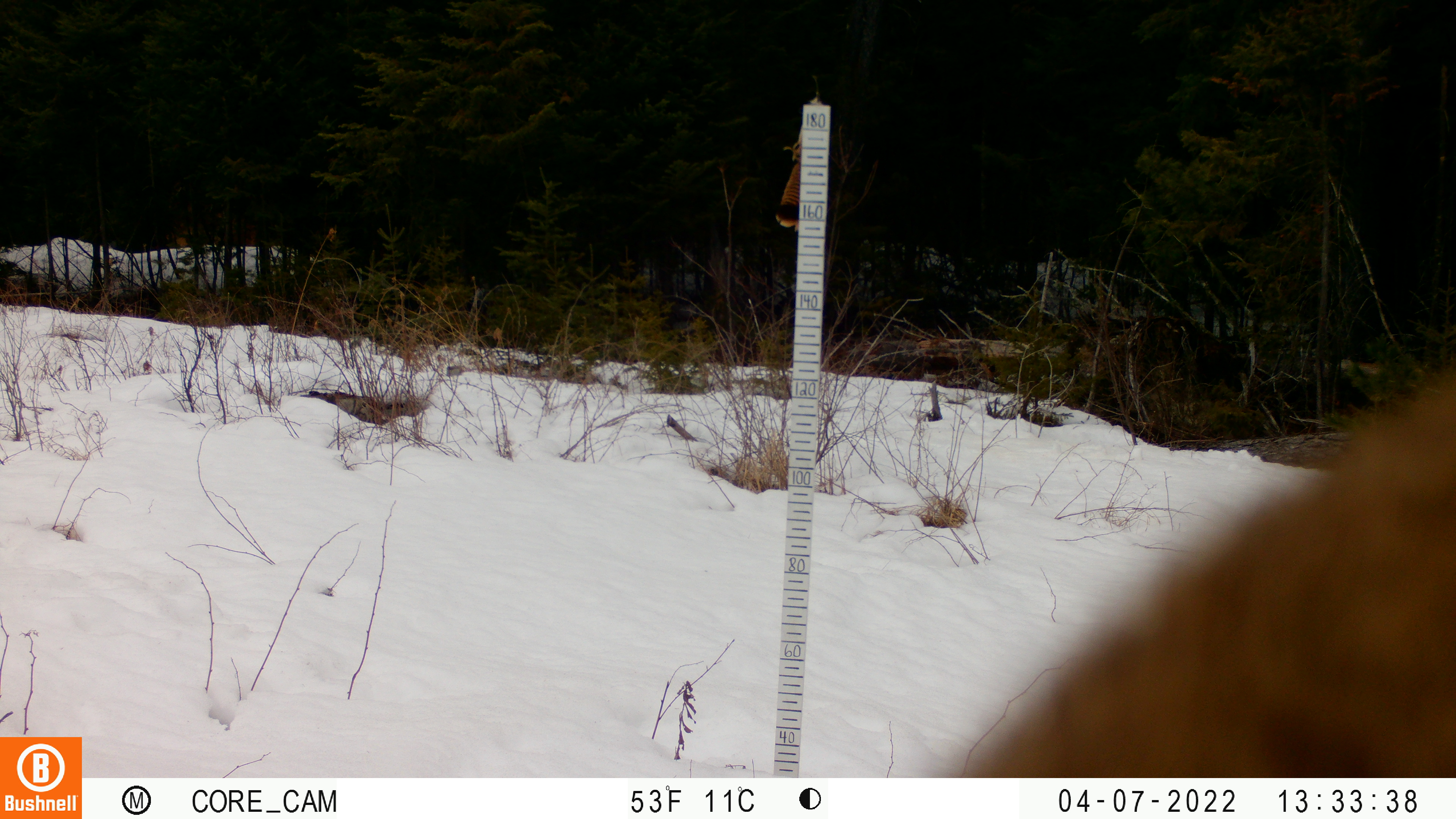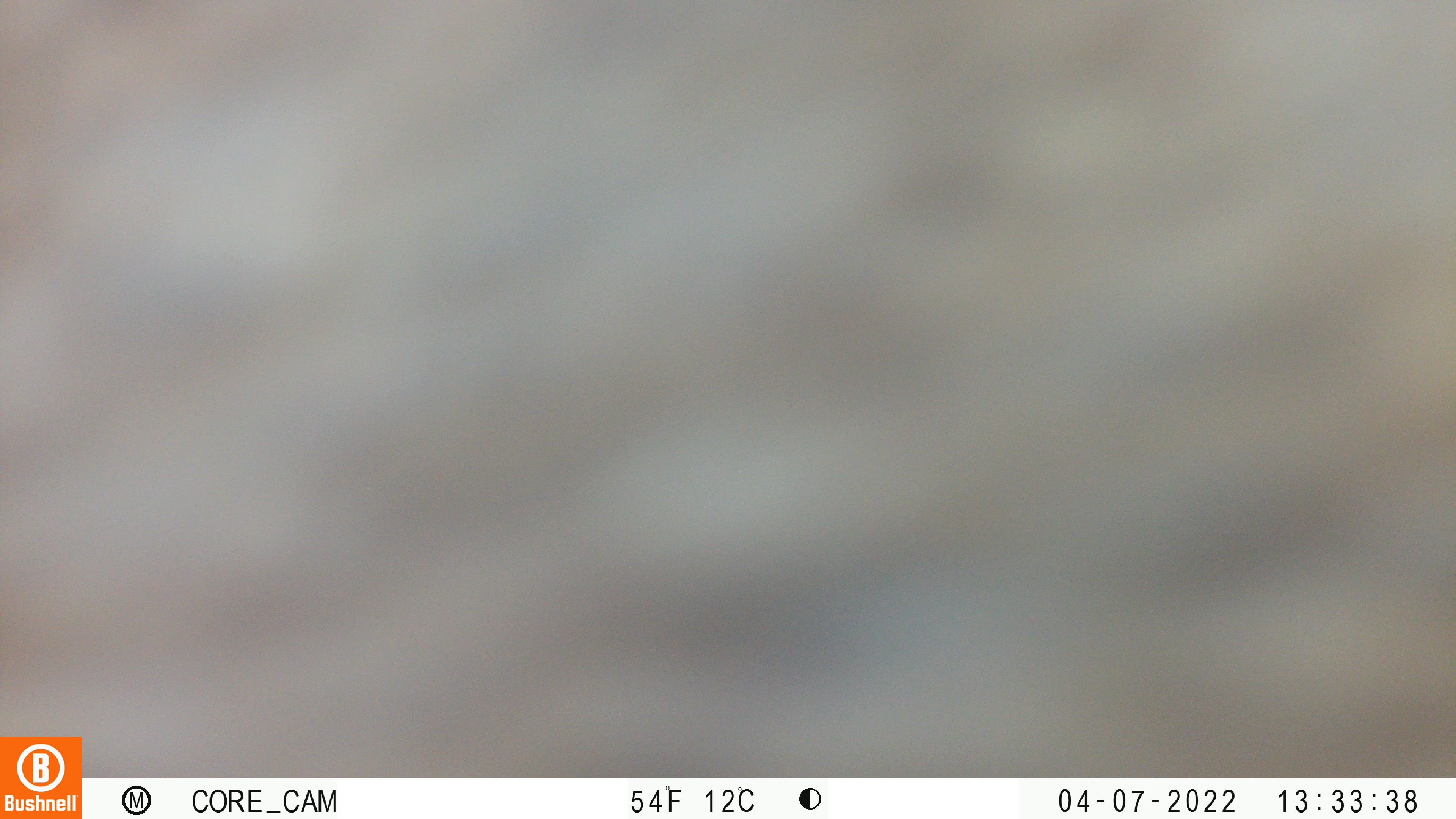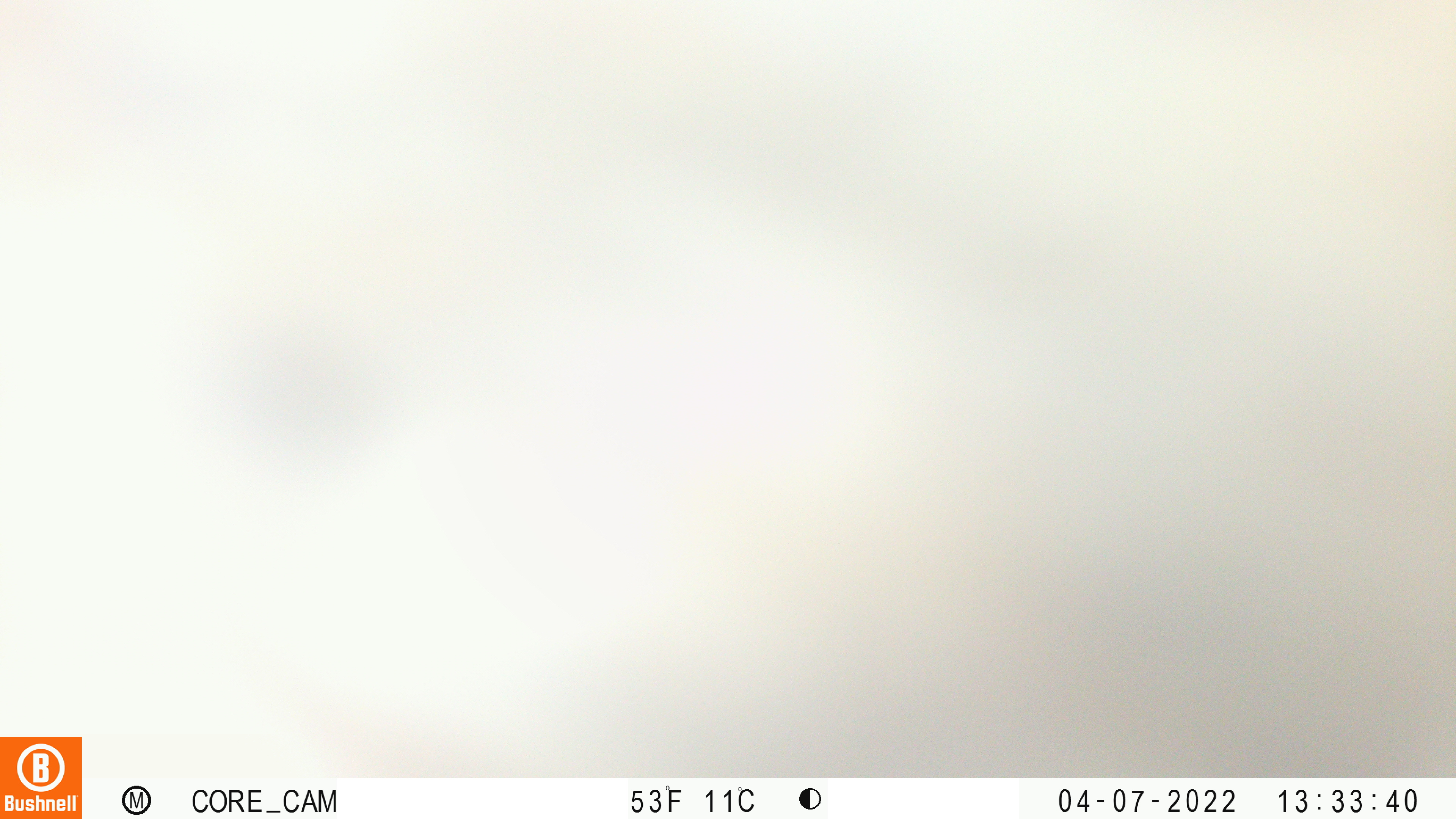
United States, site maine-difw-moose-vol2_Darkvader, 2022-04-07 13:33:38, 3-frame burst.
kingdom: Animalia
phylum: Chordata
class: Mammalia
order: Artiodactyla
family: Cervidae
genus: Alces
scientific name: Alces alces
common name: moose